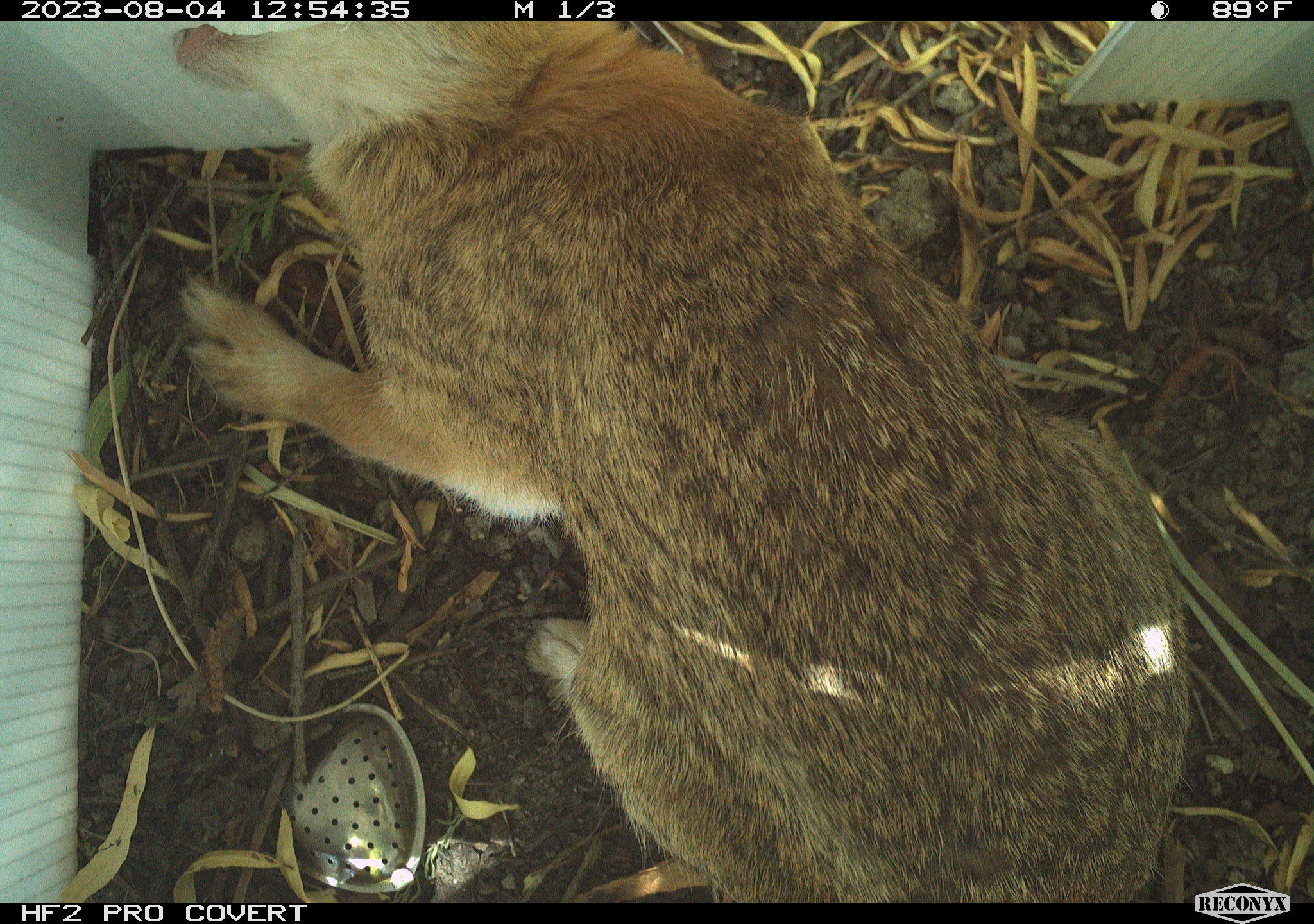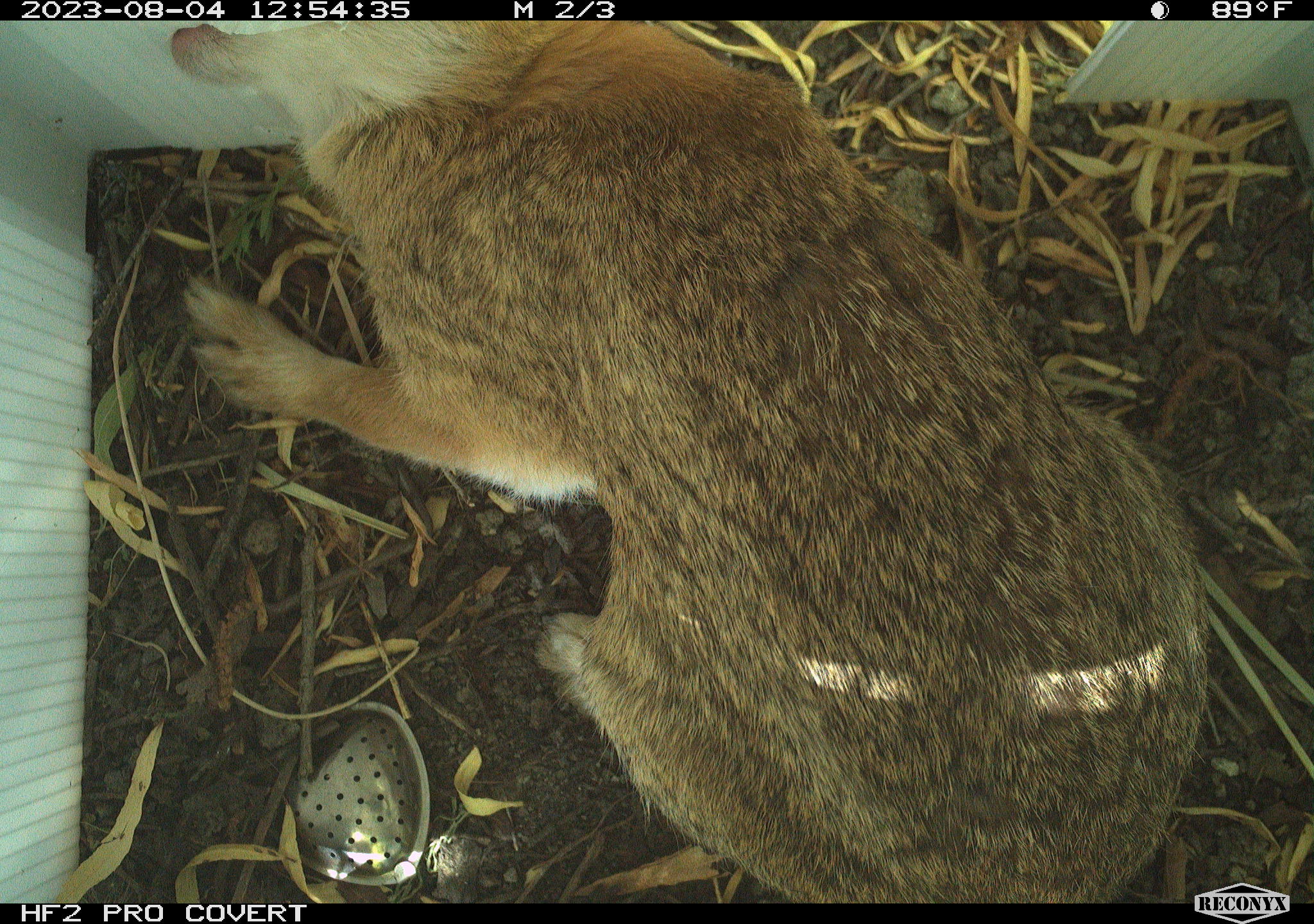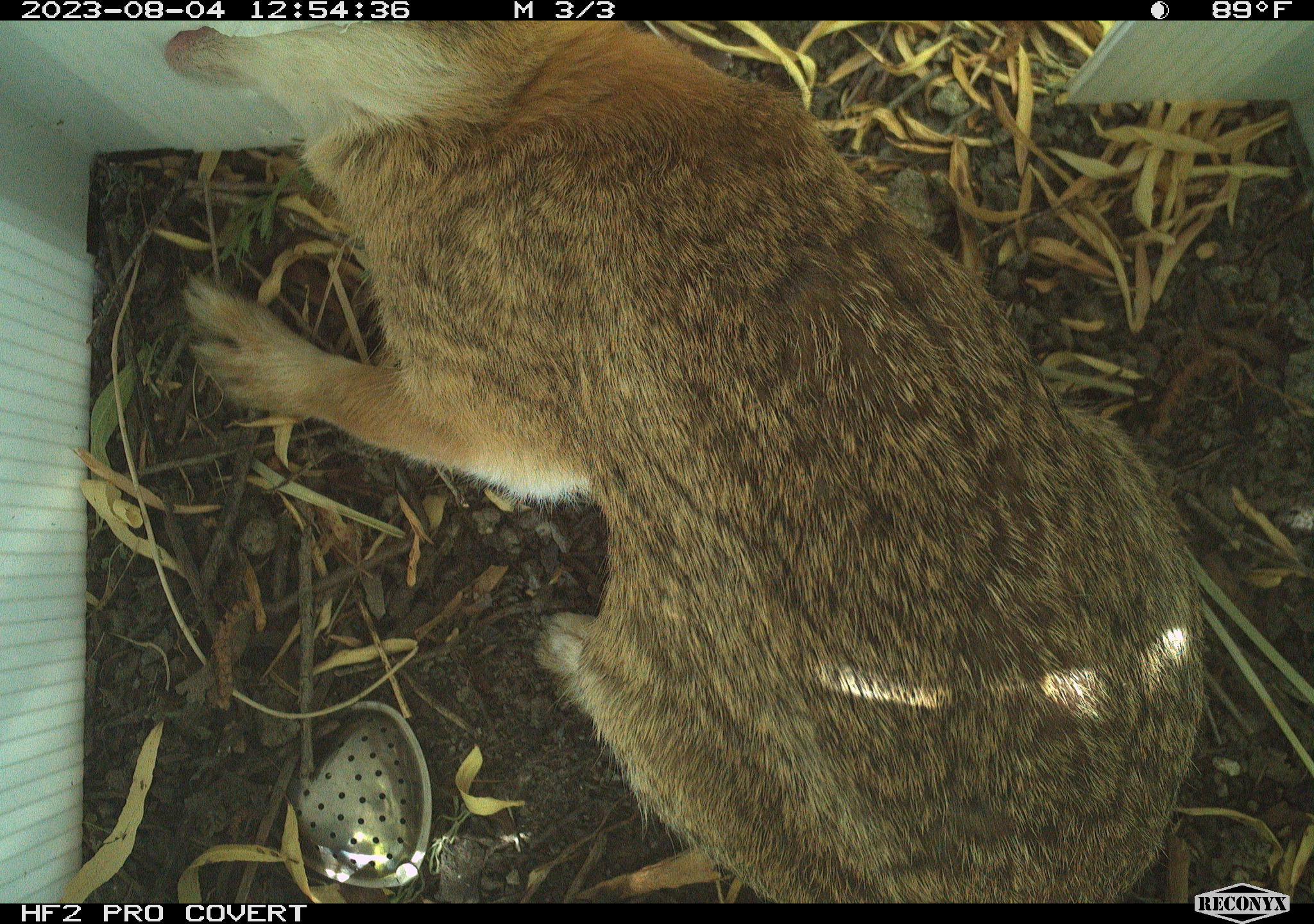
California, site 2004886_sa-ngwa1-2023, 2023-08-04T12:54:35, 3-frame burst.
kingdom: Animalia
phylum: Chordata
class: Mammalia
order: Lagomorpha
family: Leporidae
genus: Sylvilagus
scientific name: Sylvilagus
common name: cottontail rabbits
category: sylvilagus species